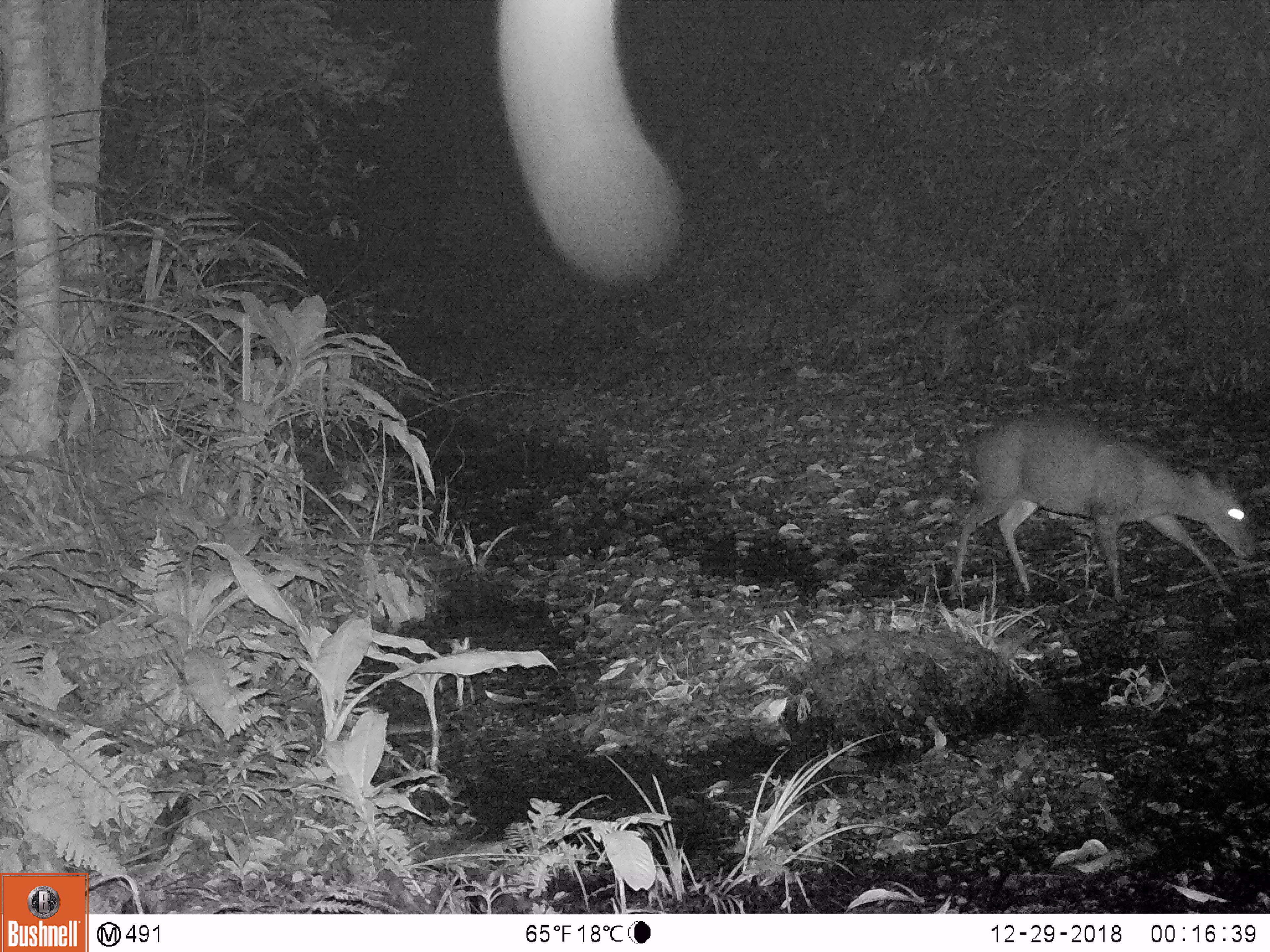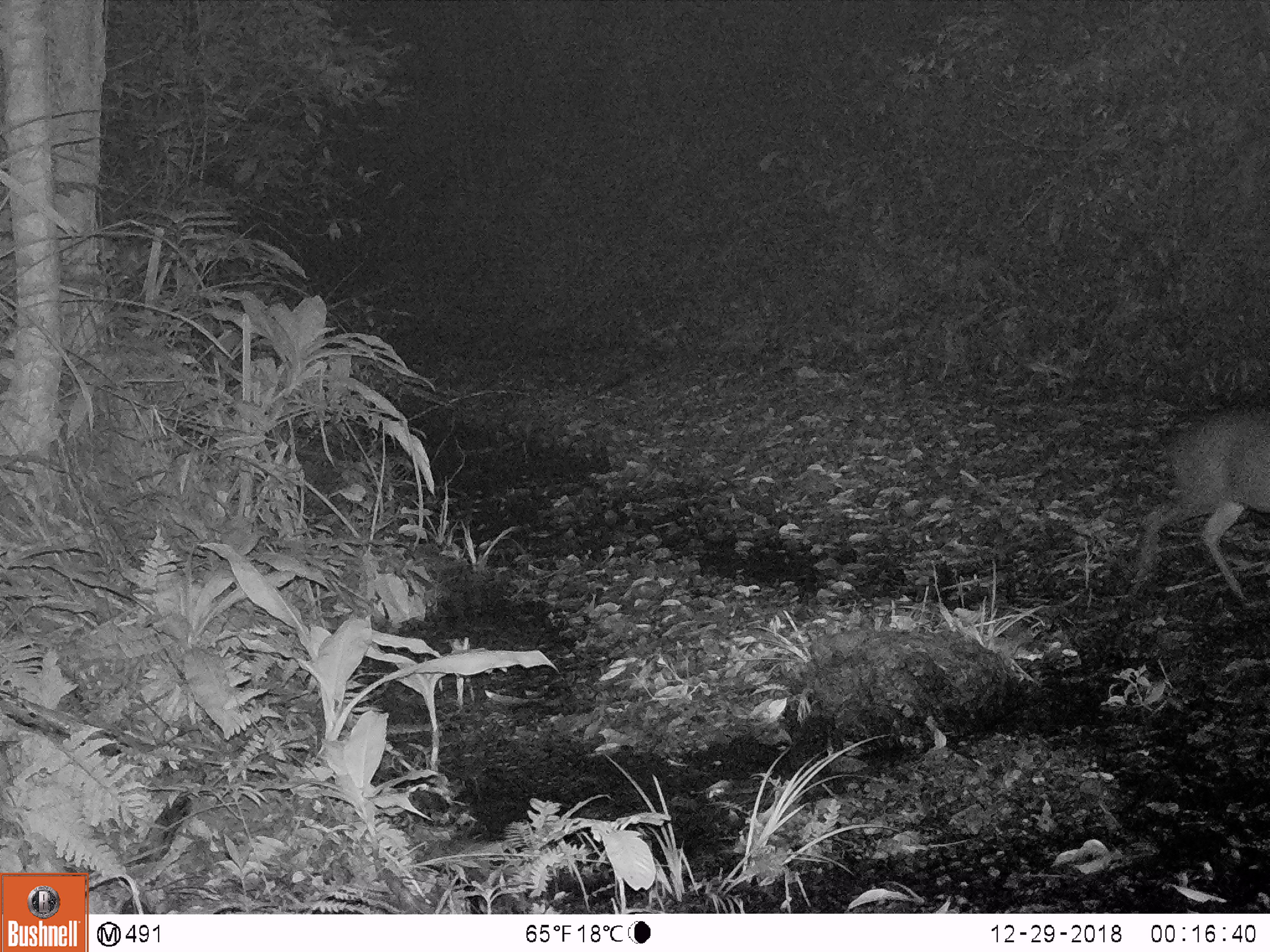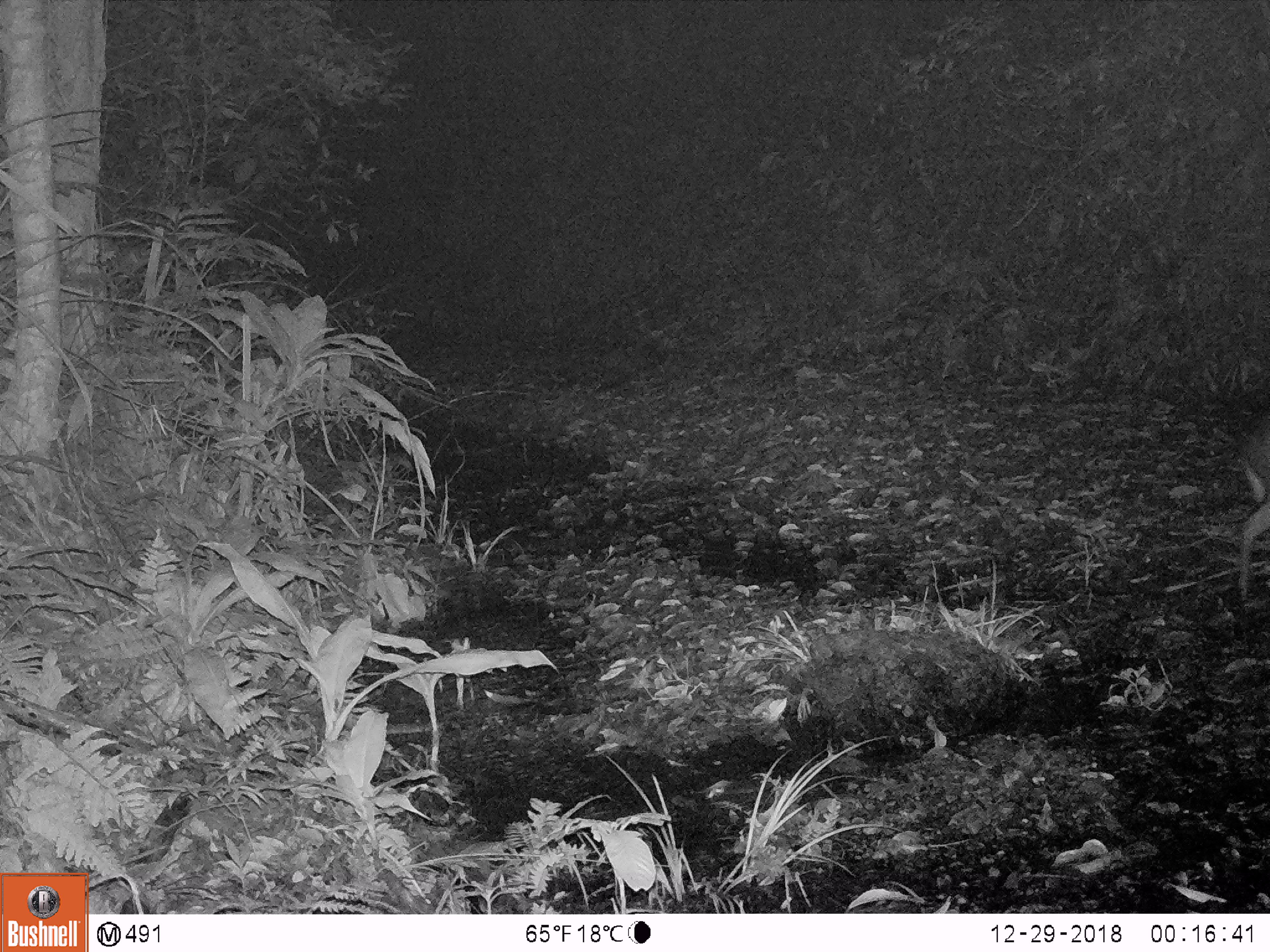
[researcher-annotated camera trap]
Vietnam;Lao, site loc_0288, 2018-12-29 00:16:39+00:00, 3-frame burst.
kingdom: Animalia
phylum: Chordata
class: Mammalia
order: Artiodactyla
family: Cervidae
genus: Muntiacus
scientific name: Muntiacus rooseveltorum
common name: roosevelt's muntjac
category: roosevelts muntjac group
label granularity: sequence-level